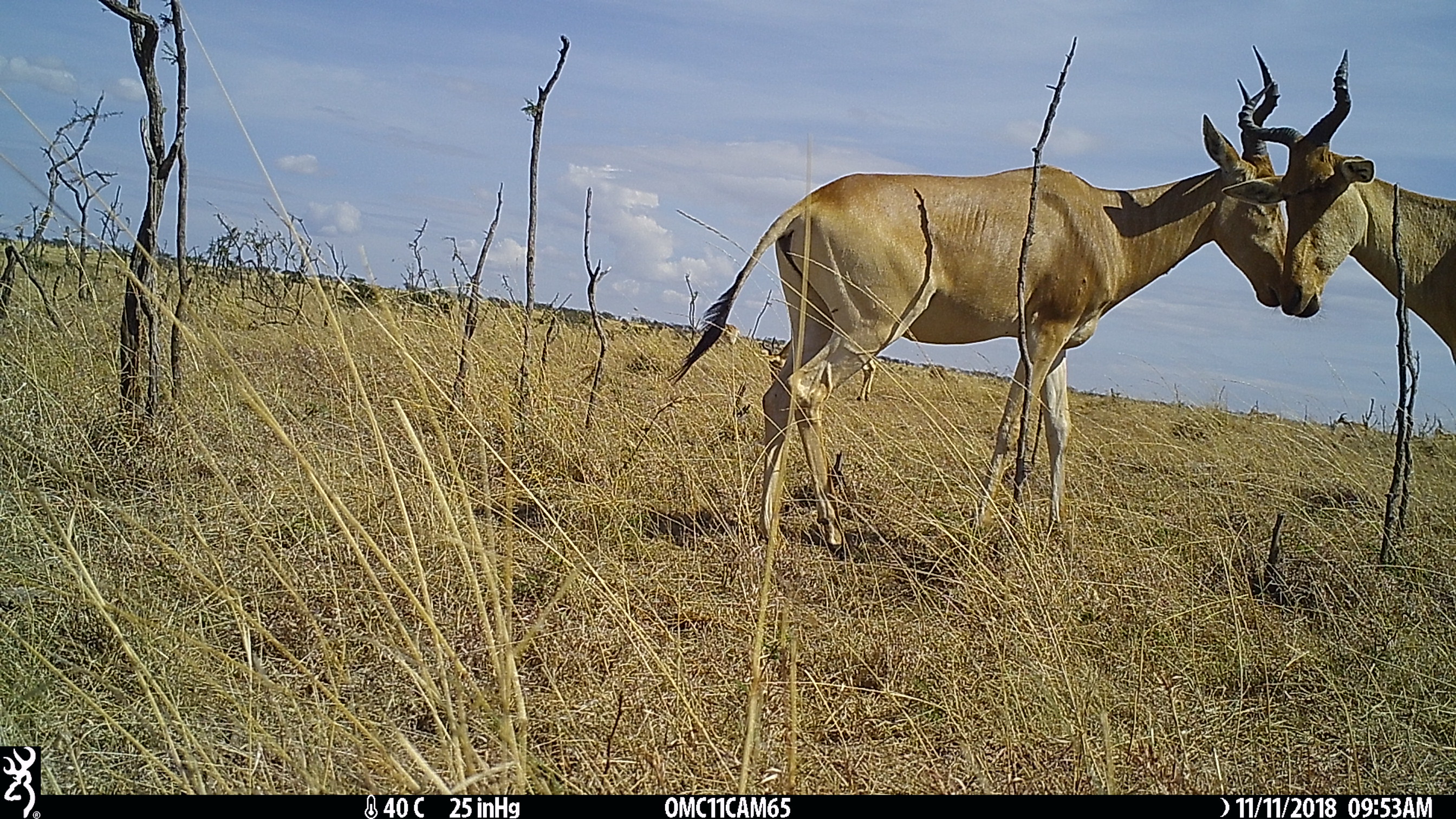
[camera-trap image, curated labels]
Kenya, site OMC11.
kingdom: Animalia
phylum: Chordata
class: Mammalia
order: Artiodactyla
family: Bovidae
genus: Alcelaphus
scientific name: Alcelaphus buselaphus cokii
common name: coke's hartebeest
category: hartebeest cokes